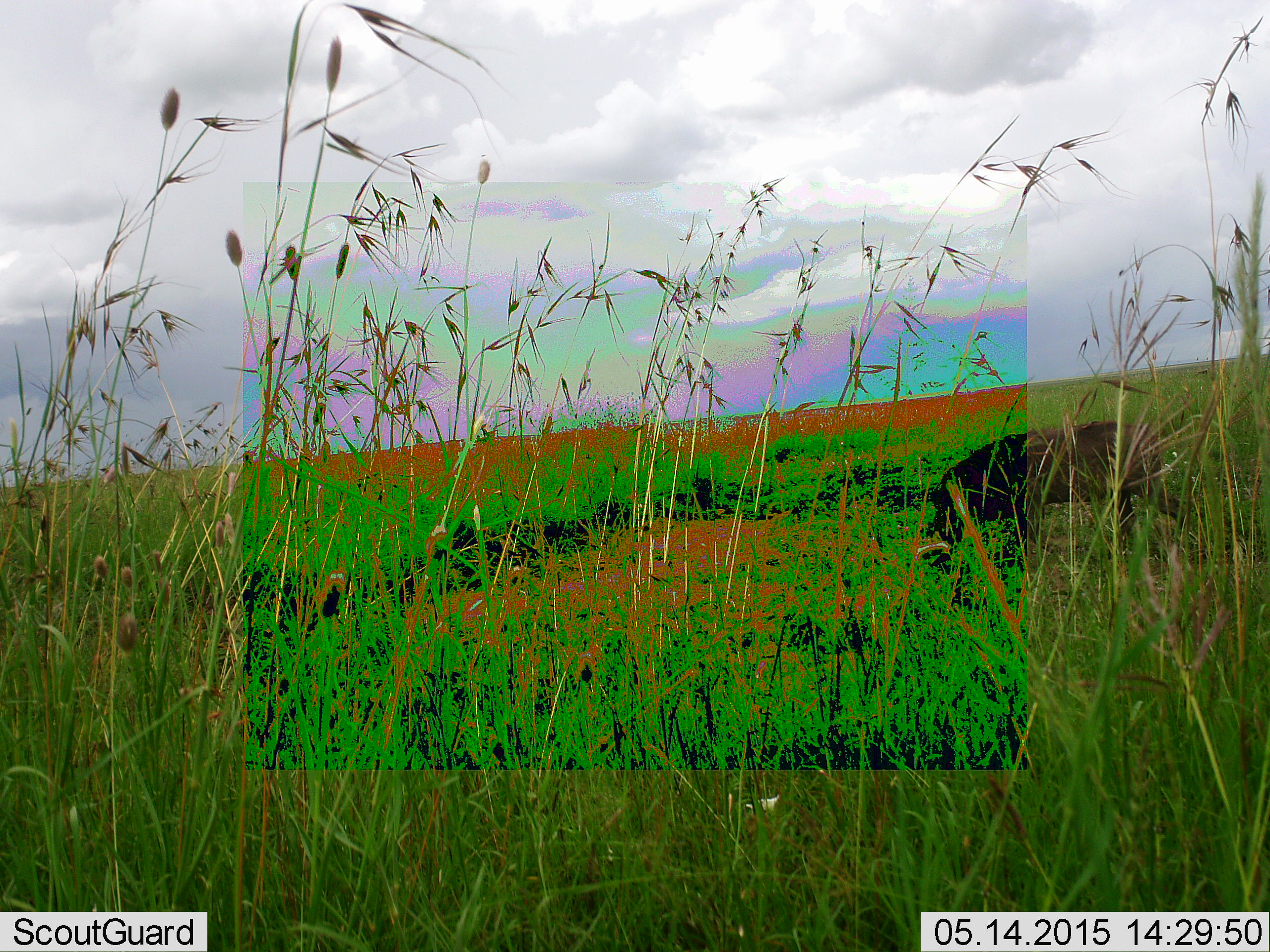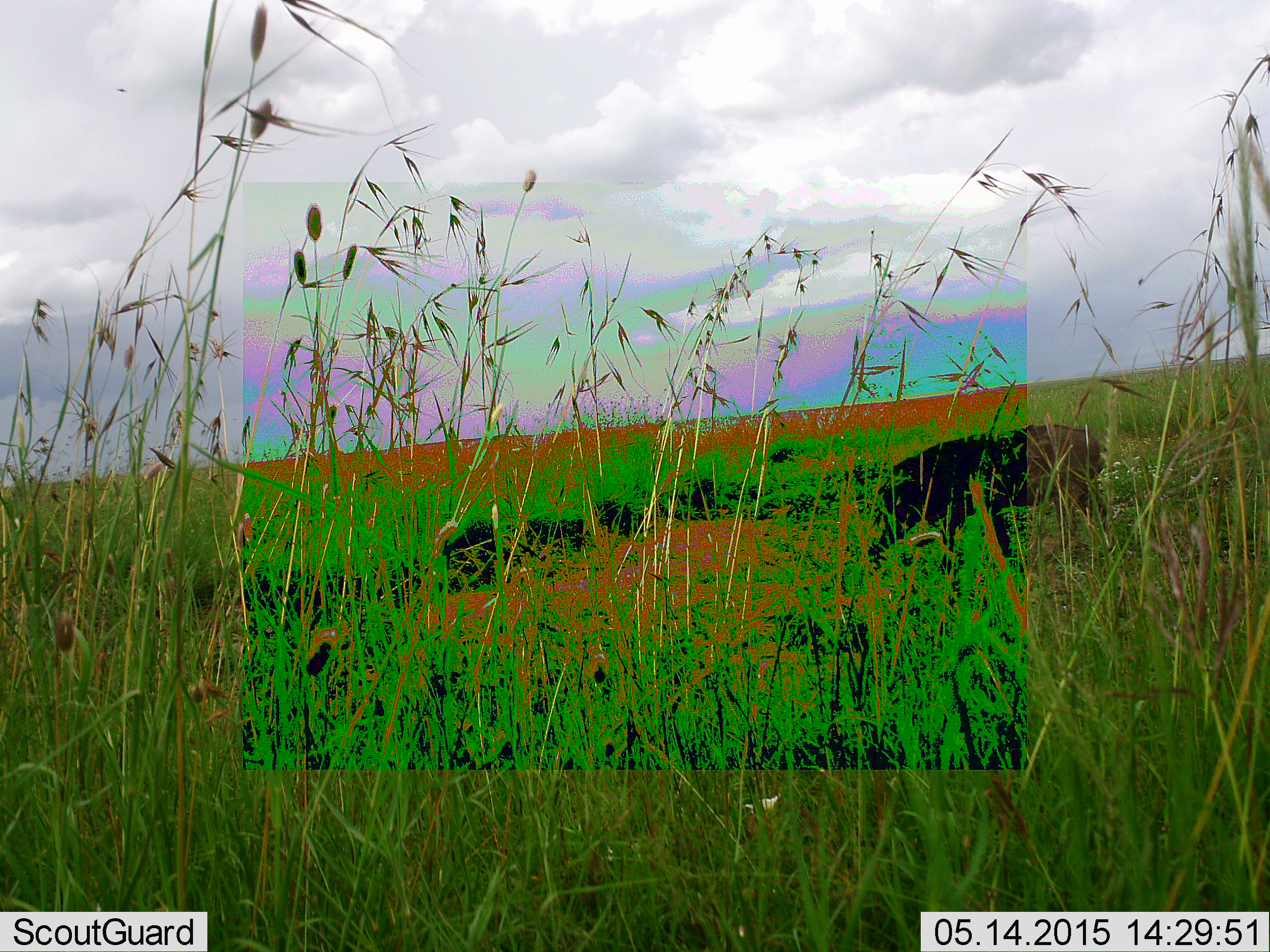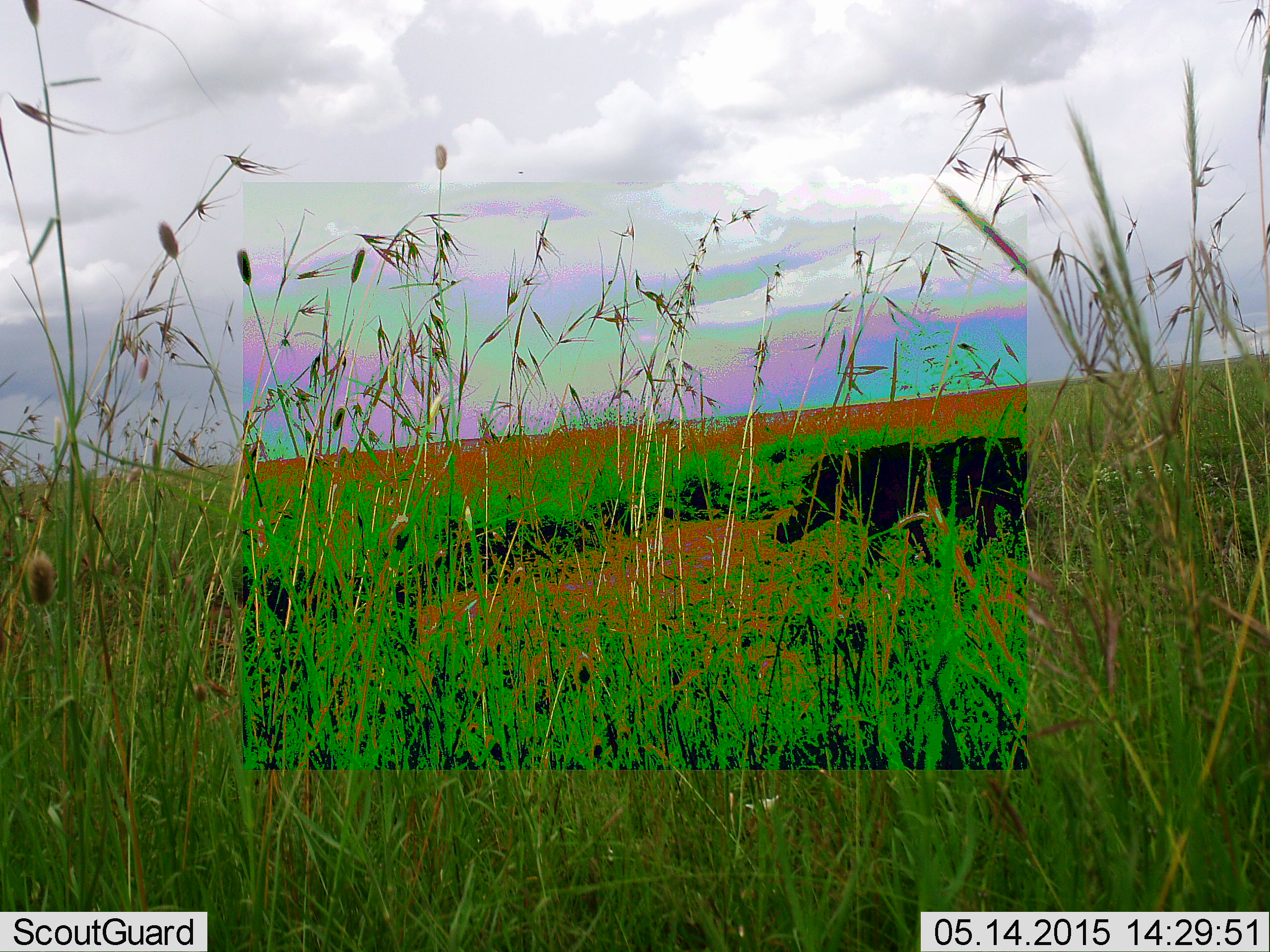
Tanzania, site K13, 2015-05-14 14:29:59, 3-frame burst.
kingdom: Animalia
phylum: Chordata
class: Mammalia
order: Artiodactyla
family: Suidae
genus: Phacochoerus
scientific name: Phacochoerus africanus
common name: warthog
Warthog (Phacochoerus africanus), count 1. Behavior (volunteer vote fractions): standing 10%, resting 0%, moving 90%, interacting 0%. Young present (vote fraction): 0%. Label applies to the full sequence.